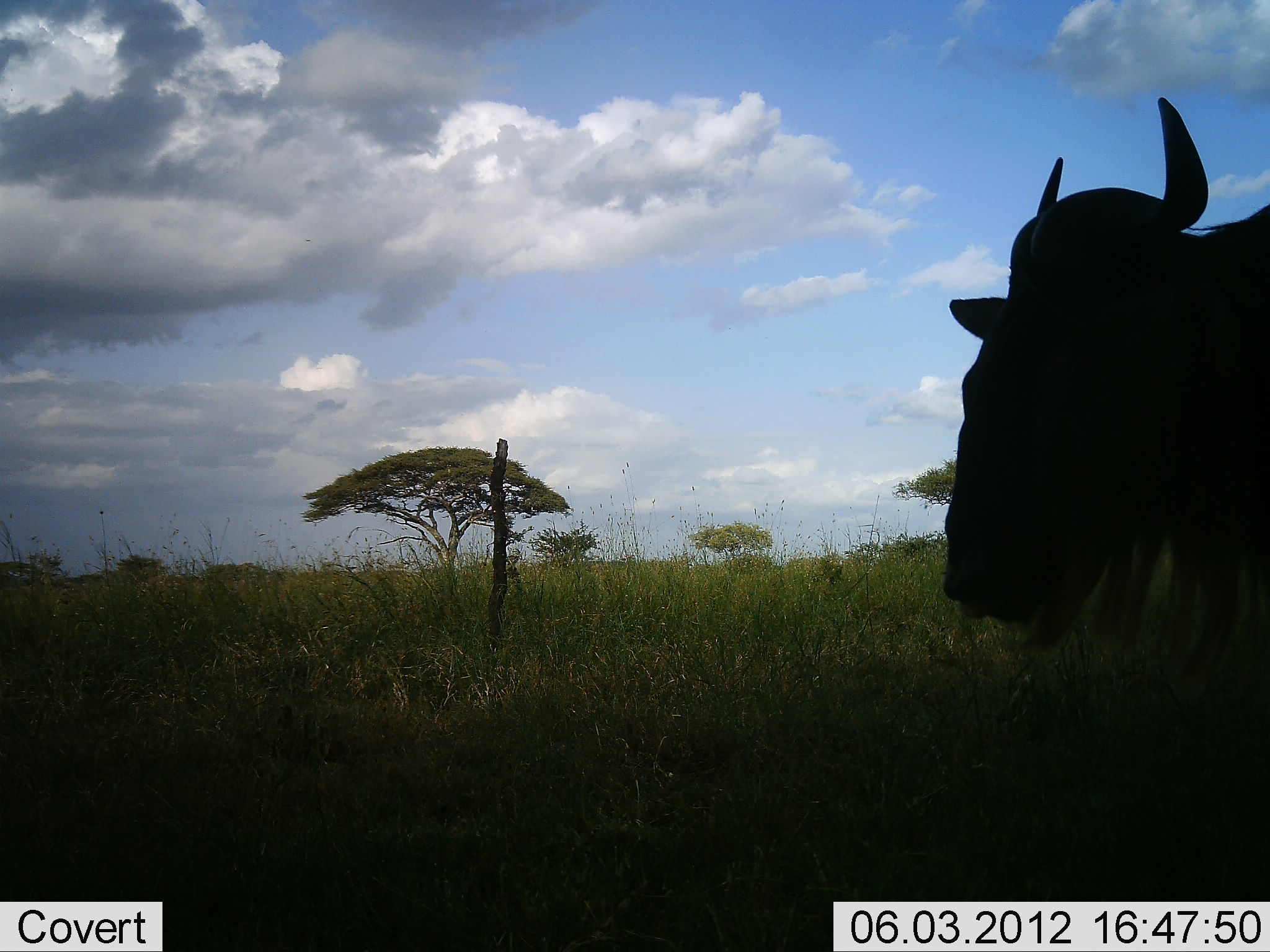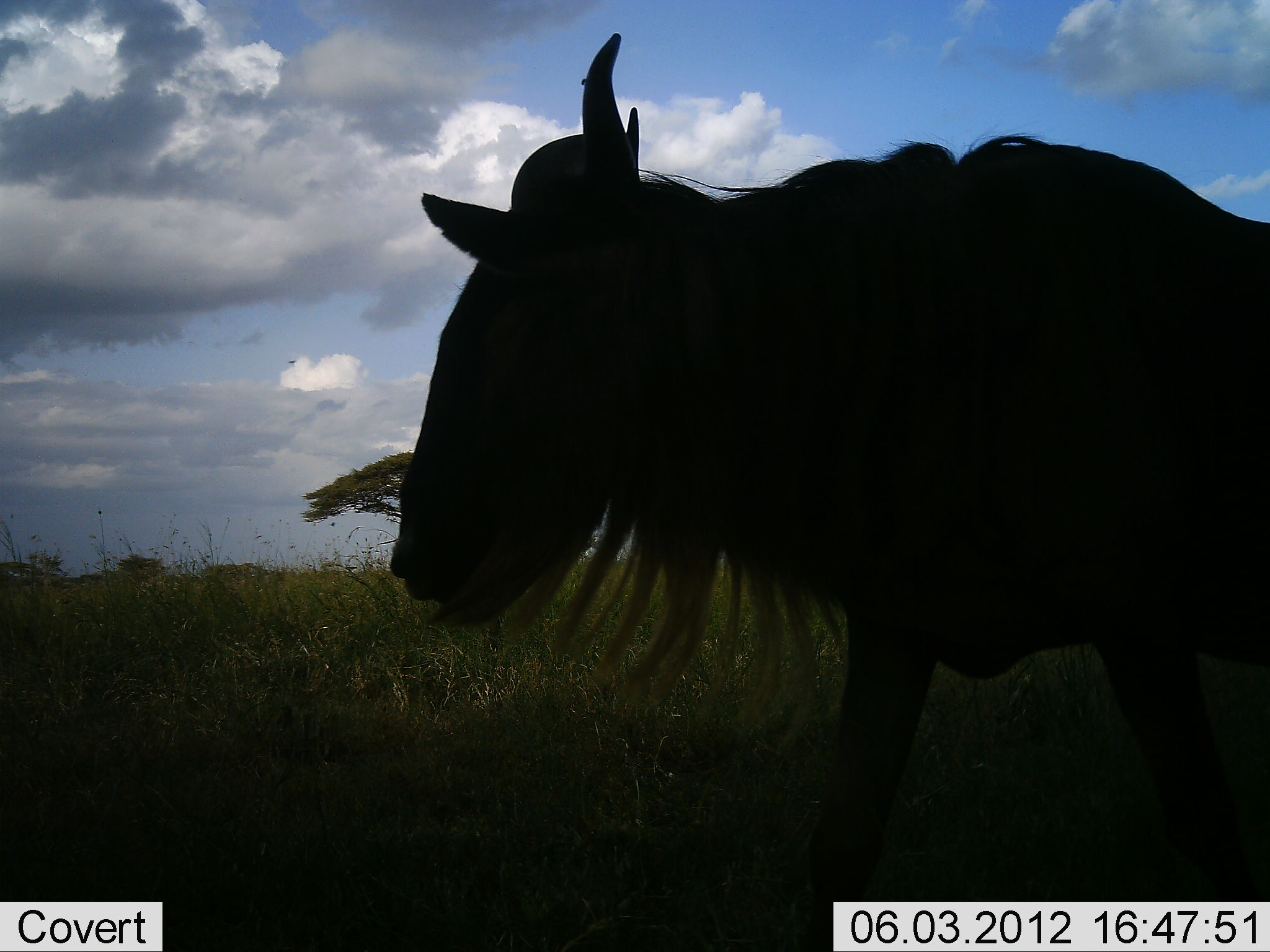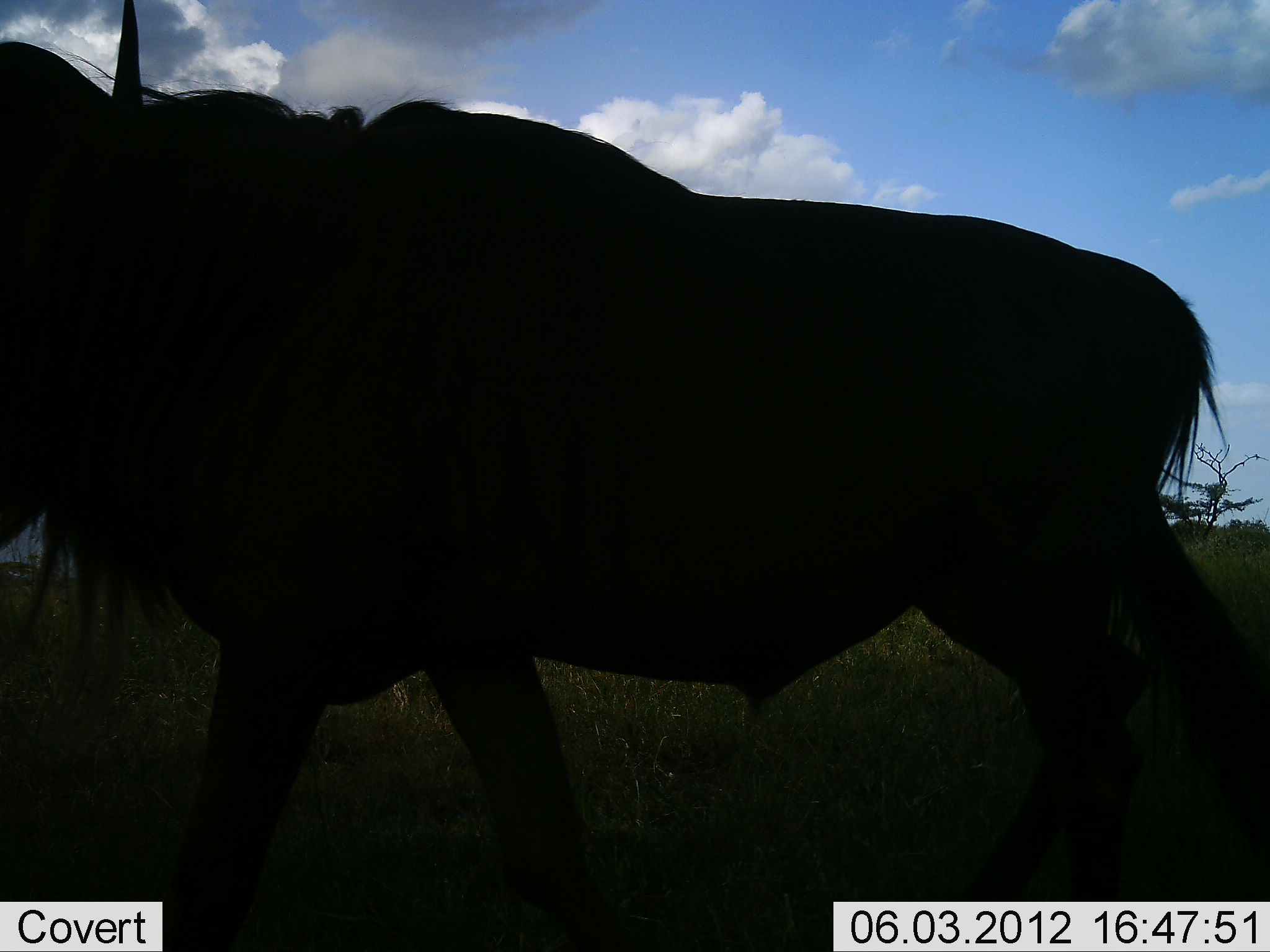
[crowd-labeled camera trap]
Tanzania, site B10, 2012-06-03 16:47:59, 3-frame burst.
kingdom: Animalia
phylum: Chordata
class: Mammalia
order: Artiodactyla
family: Bovidae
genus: Connochaetes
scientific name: Connochaetes taurinus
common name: blue wildebeest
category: wildebeest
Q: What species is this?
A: Wildebeest (blue wildebeest) (Connochaetes taurinus).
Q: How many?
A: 1.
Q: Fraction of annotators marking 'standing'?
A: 10%.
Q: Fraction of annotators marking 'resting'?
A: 0%.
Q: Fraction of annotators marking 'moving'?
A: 90%.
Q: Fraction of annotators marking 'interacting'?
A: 0%.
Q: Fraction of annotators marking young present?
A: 0%.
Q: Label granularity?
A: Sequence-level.